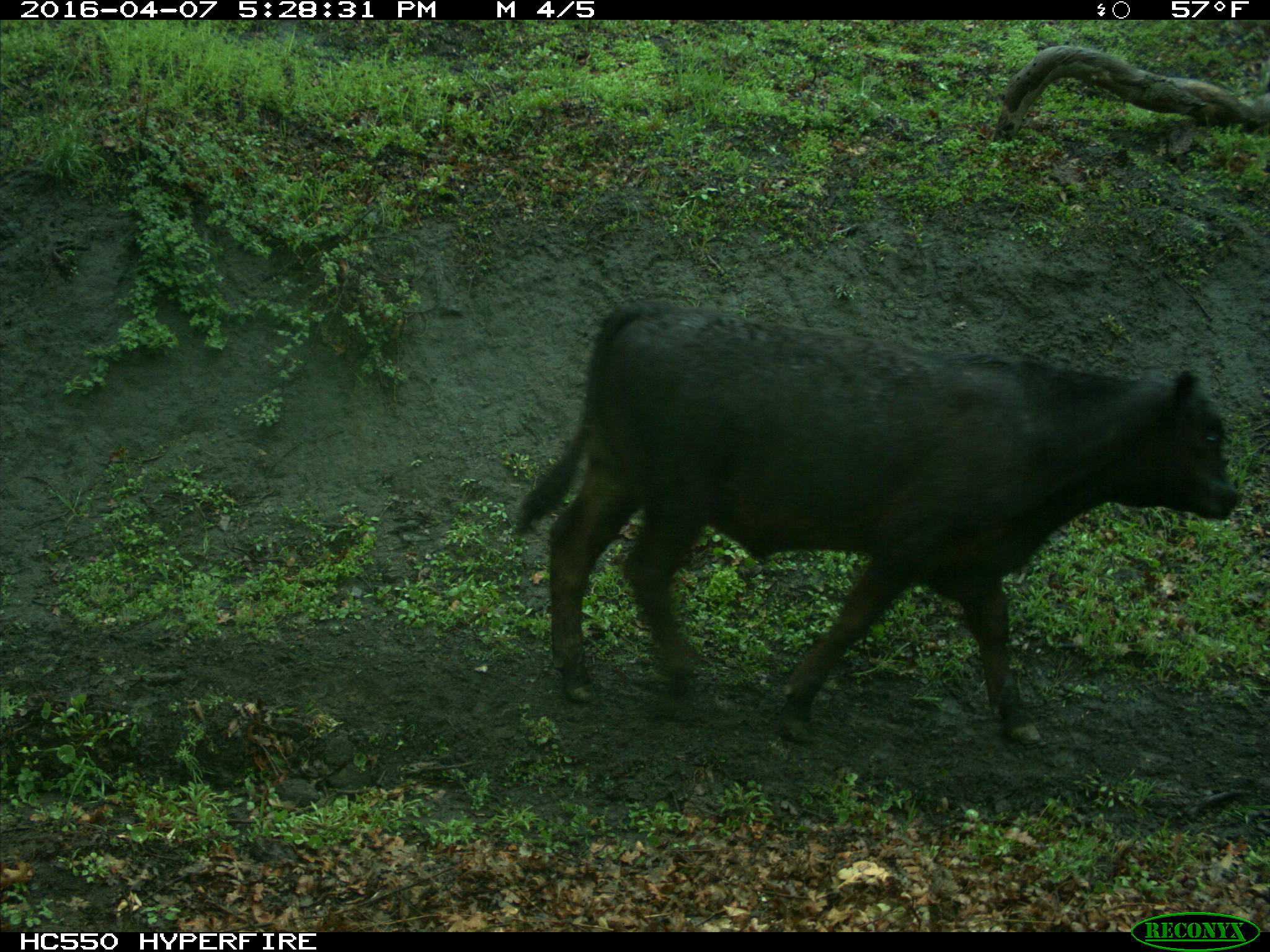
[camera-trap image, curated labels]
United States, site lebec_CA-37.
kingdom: Animalia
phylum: Chordata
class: Mammalia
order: Artiodactyla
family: Bovidae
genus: Bos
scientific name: Bos taurus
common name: domestic cow